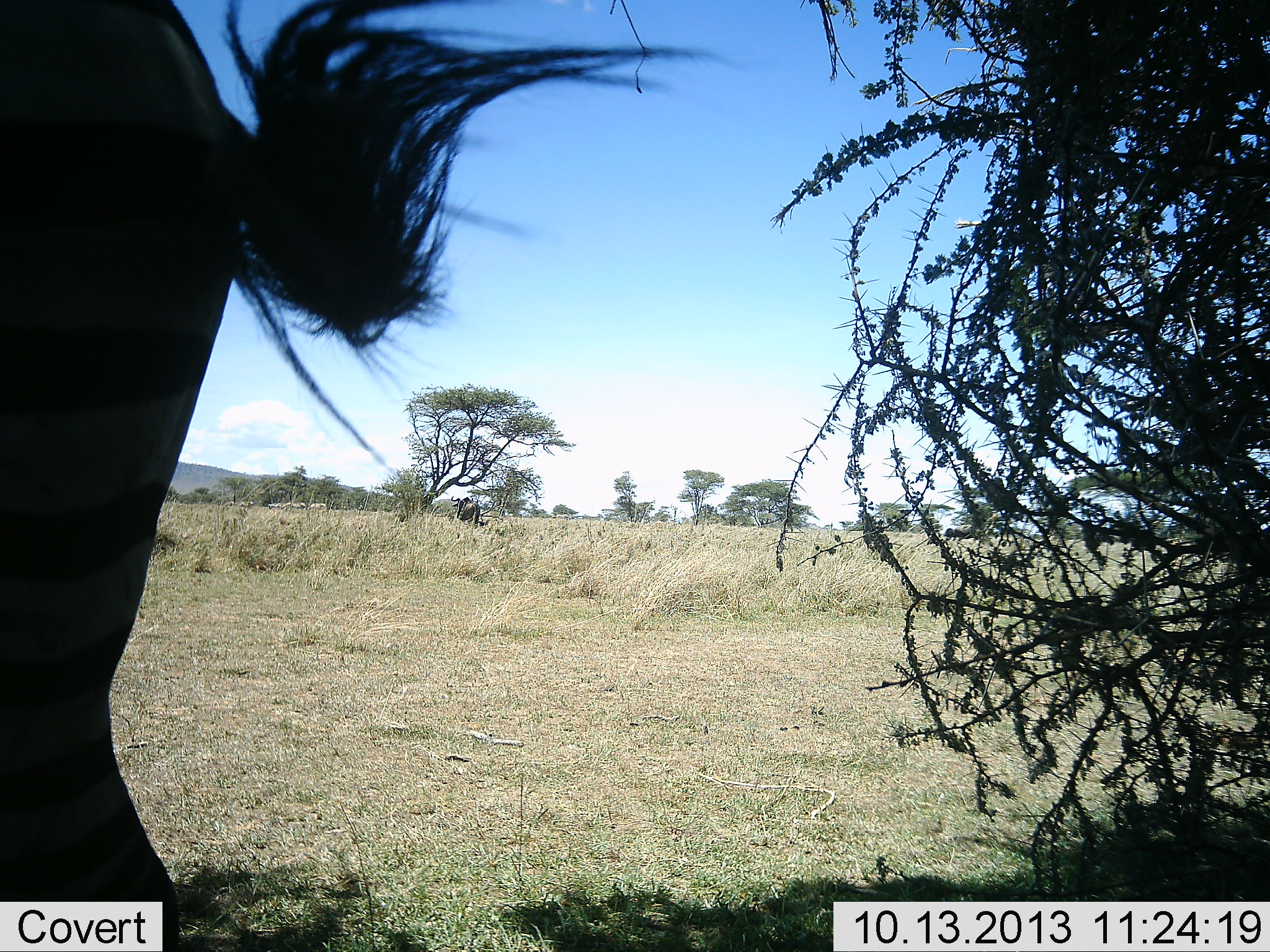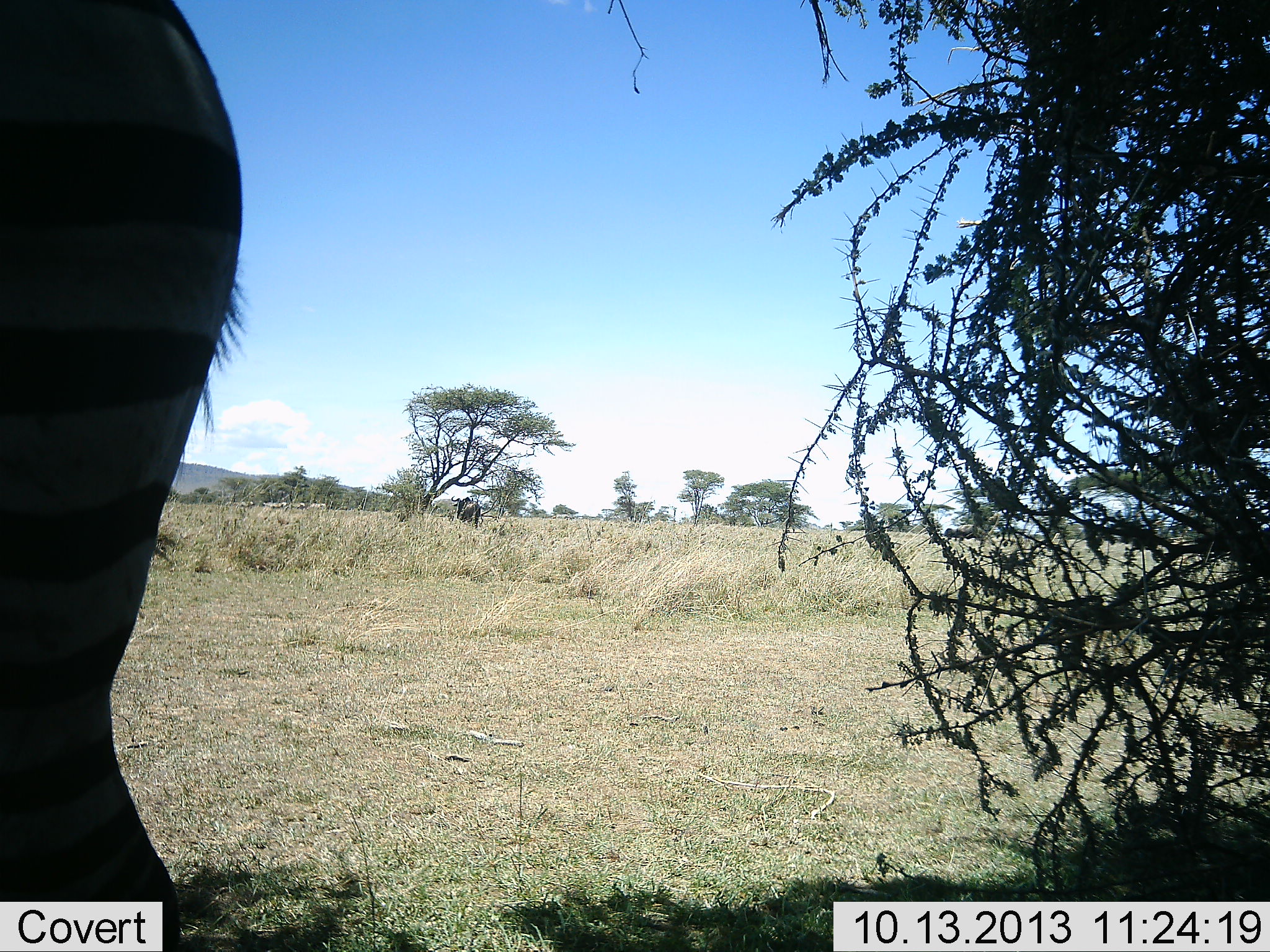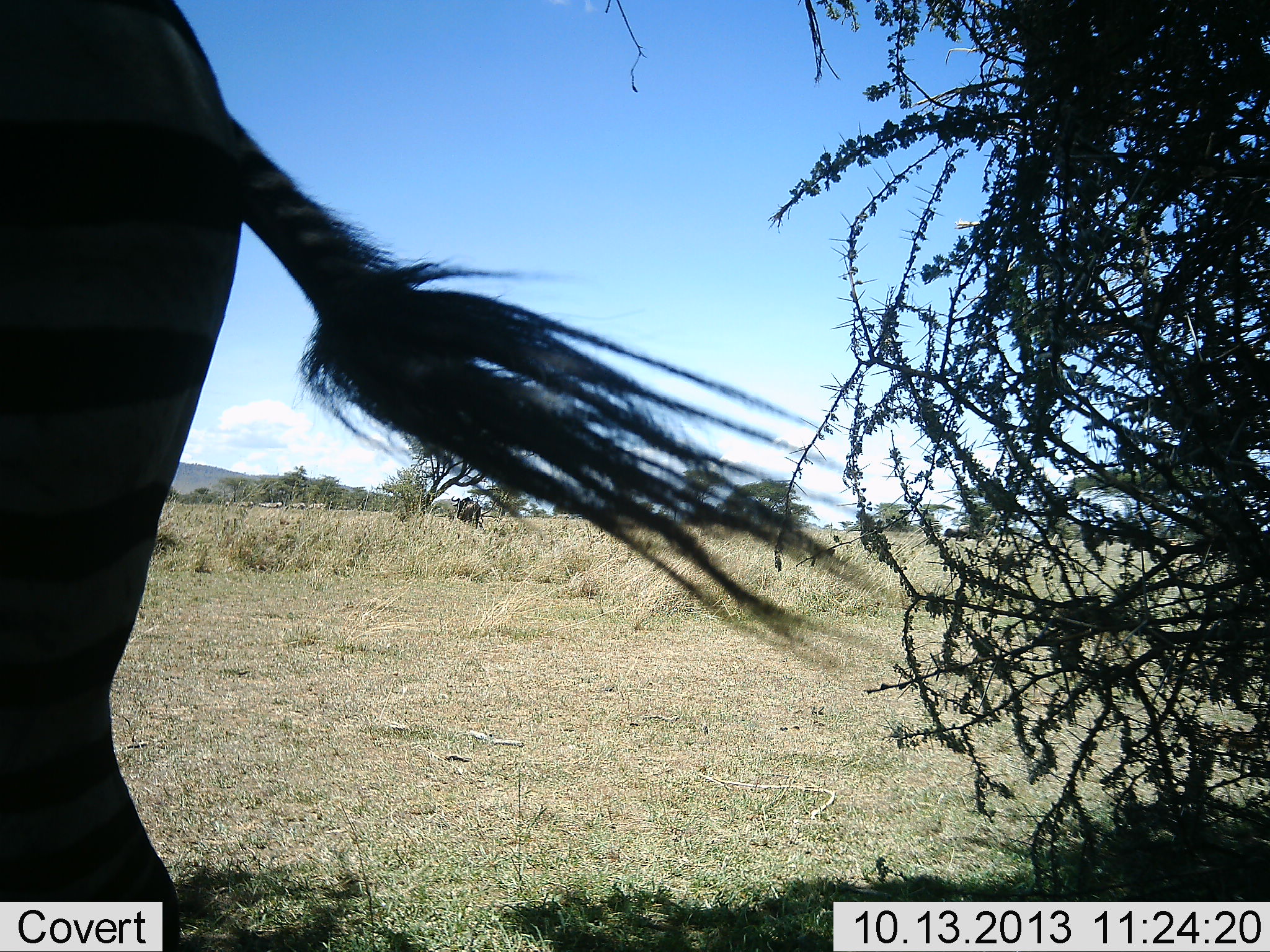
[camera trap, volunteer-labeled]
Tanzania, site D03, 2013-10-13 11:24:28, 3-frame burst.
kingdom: Animalia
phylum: Chordata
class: Mammalia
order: Perissodactyla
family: Equidae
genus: Equus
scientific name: Equus quagga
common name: plains zebra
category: zebra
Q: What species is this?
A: Zebra (plains zebra) (Equus quagga).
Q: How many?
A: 1.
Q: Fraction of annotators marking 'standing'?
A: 93%.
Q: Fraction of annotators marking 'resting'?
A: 0%.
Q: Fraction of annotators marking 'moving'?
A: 13%.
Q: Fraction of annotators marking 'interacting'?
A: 0%.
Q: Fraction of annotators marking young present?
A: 0%.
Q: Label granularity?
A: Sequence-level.